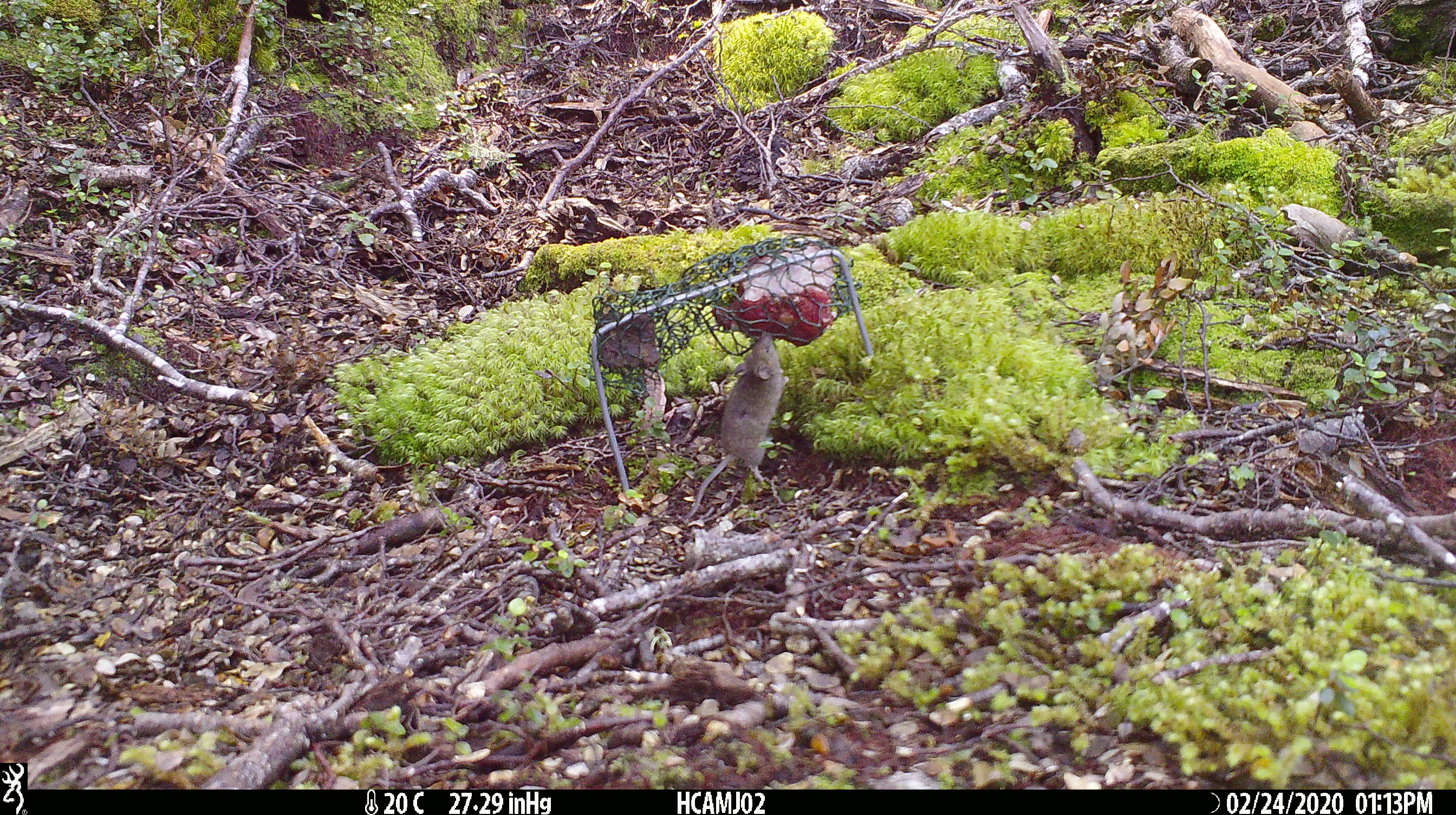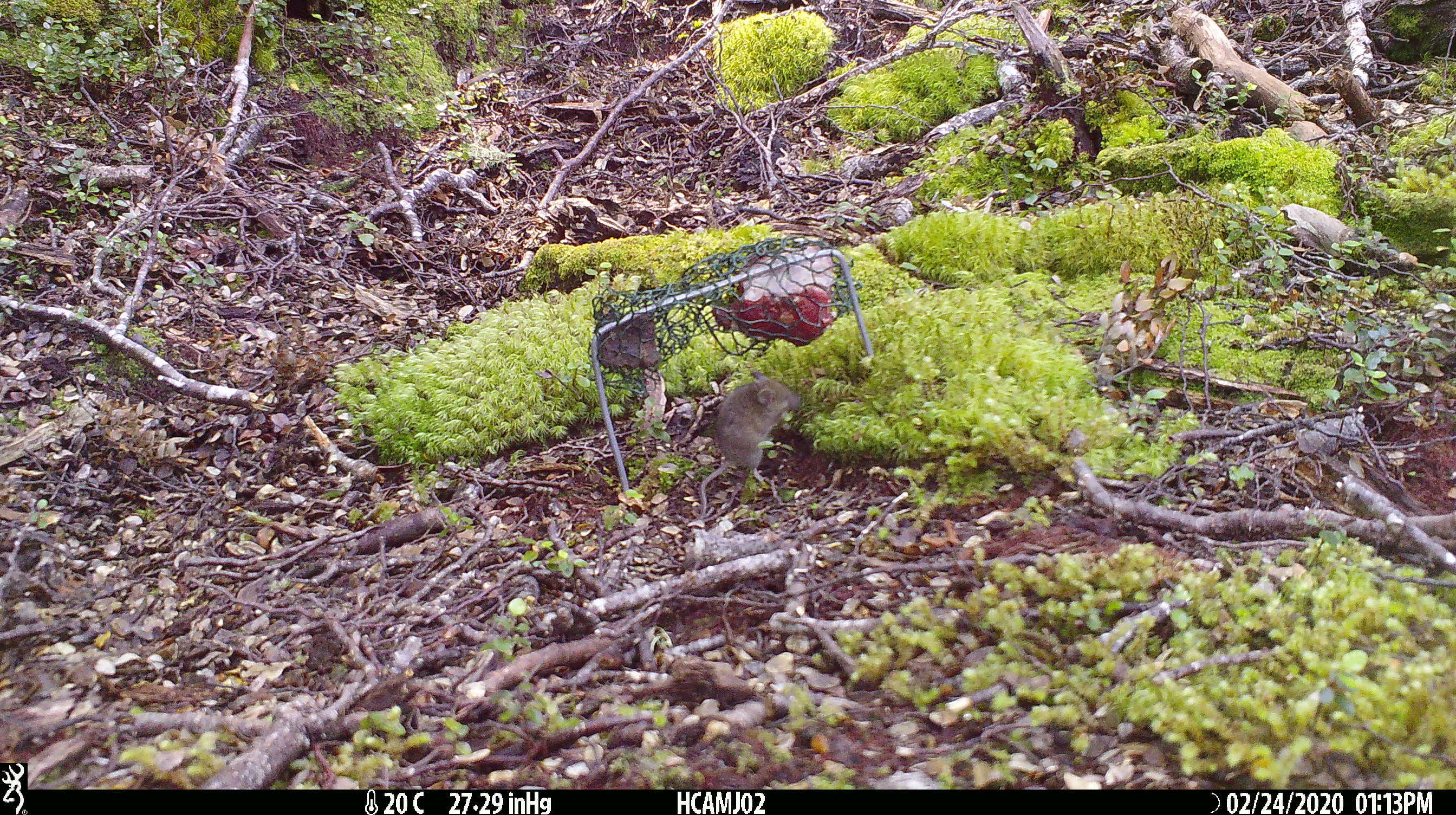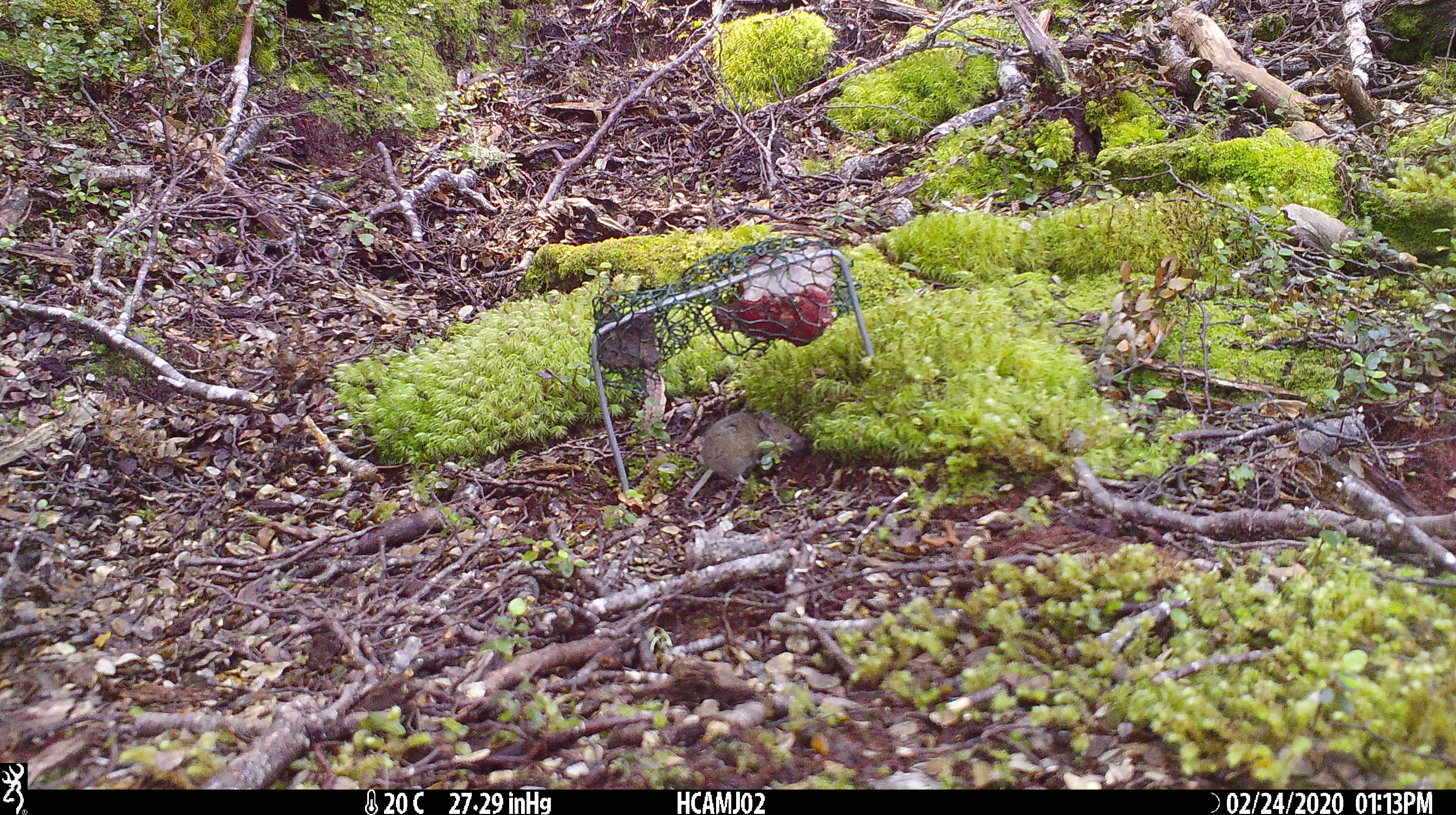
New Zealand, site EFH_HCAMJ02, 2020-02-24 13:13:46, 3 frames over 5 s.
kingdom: Animalia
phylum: Chordata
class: Mammalia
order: Rodentia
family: Muridae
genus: Mus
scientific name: Mus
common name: mouse